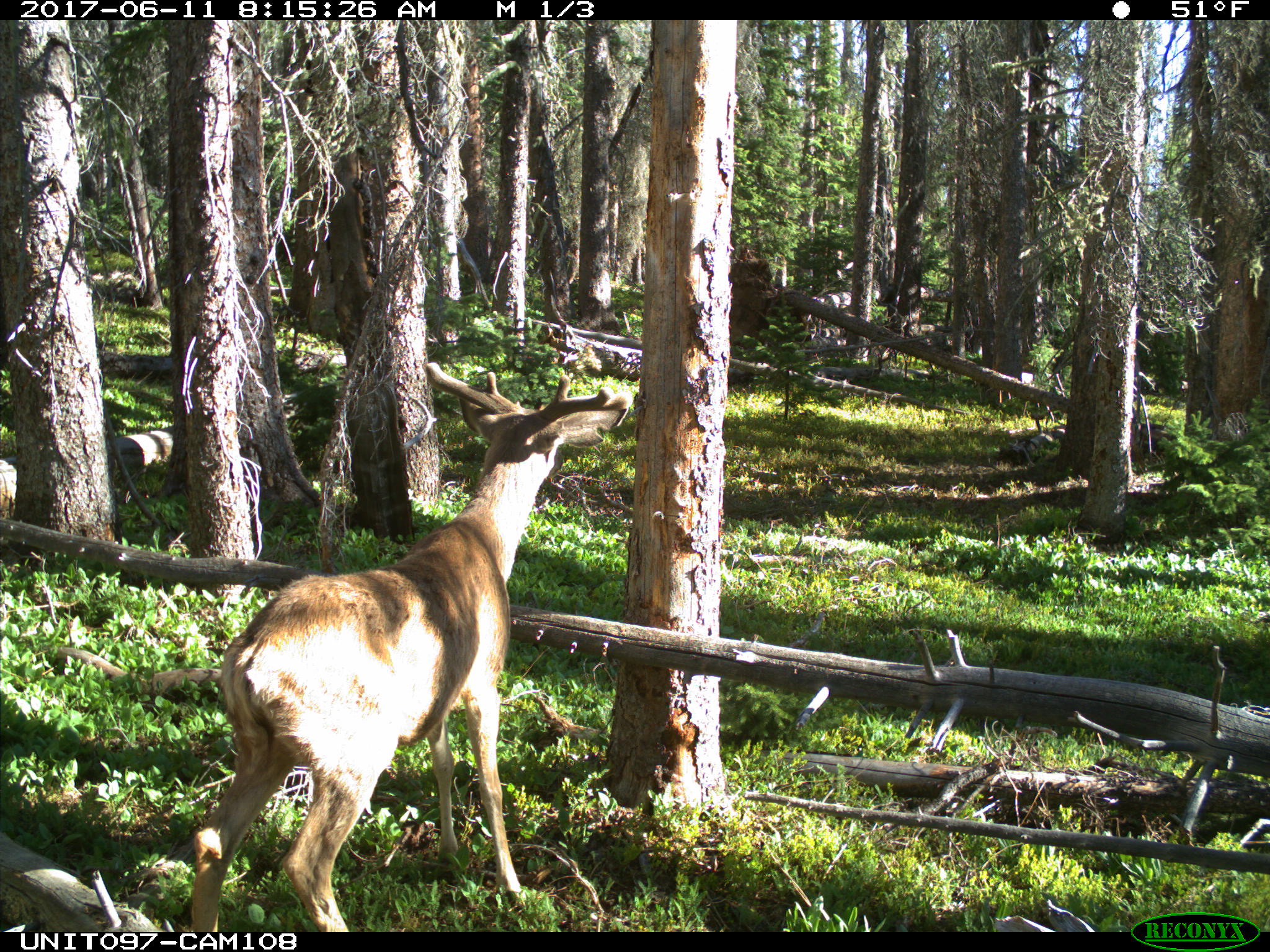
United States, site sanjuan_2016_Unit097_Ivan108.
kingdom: Animalia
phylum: Chordata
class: Mammalia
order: Artiodactyla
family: Cervidae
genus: Odocoileus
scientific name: Odocoileus hemionus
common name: mule deer